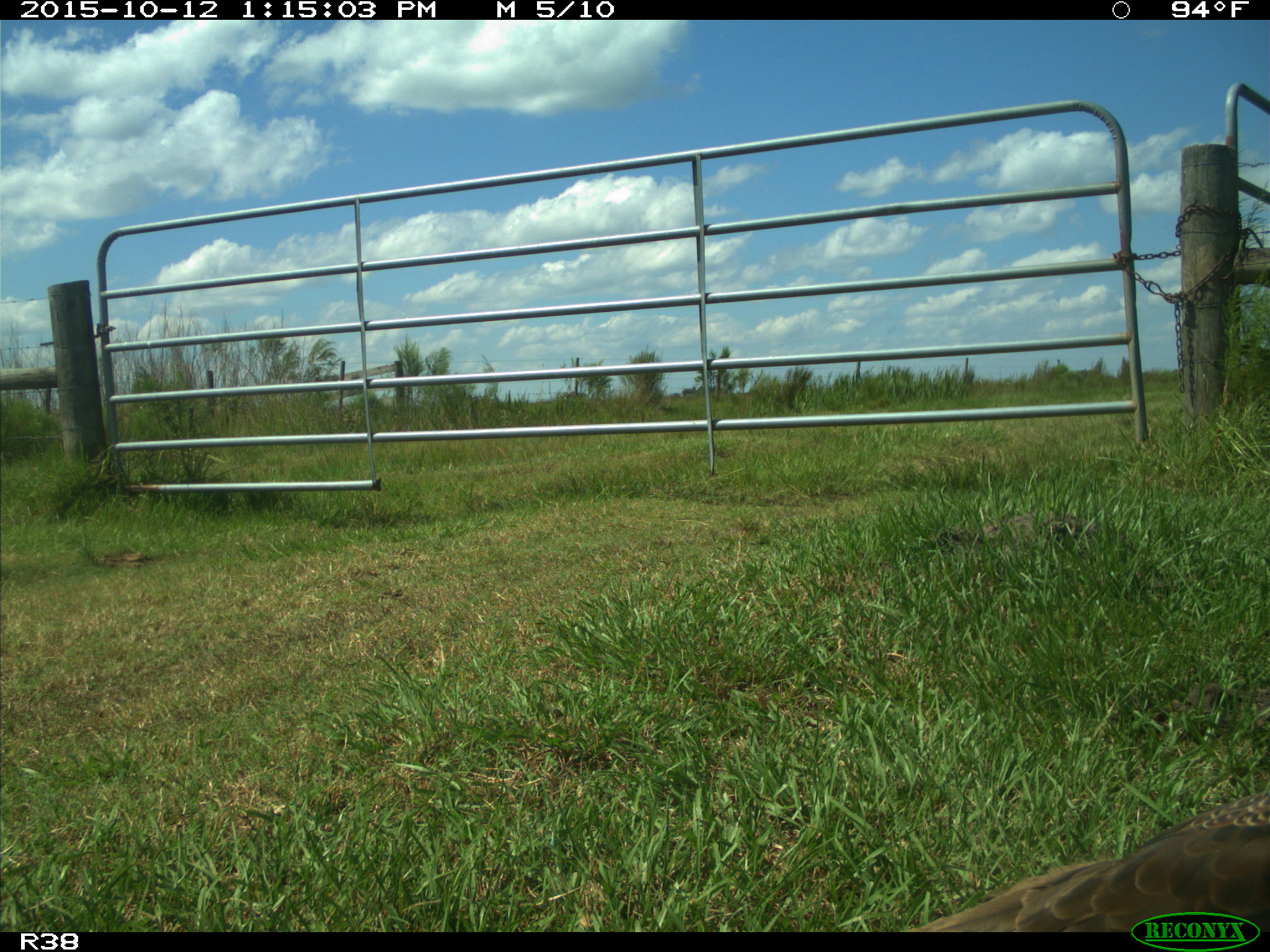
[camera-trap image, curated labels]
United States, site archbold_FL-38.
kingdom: Animalia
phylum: Chordata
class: Aves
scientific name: Aves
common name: birds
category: unidentified bird